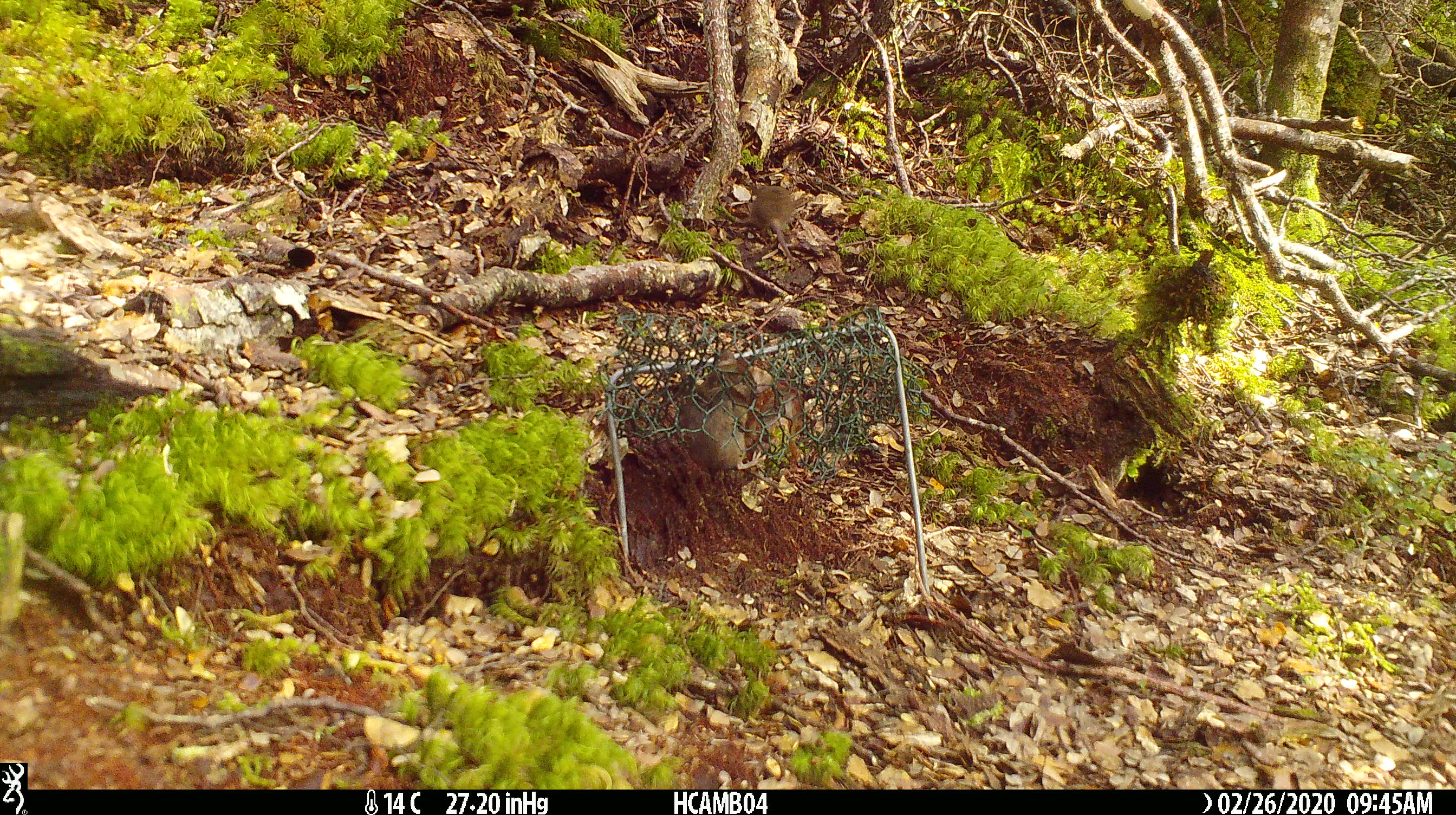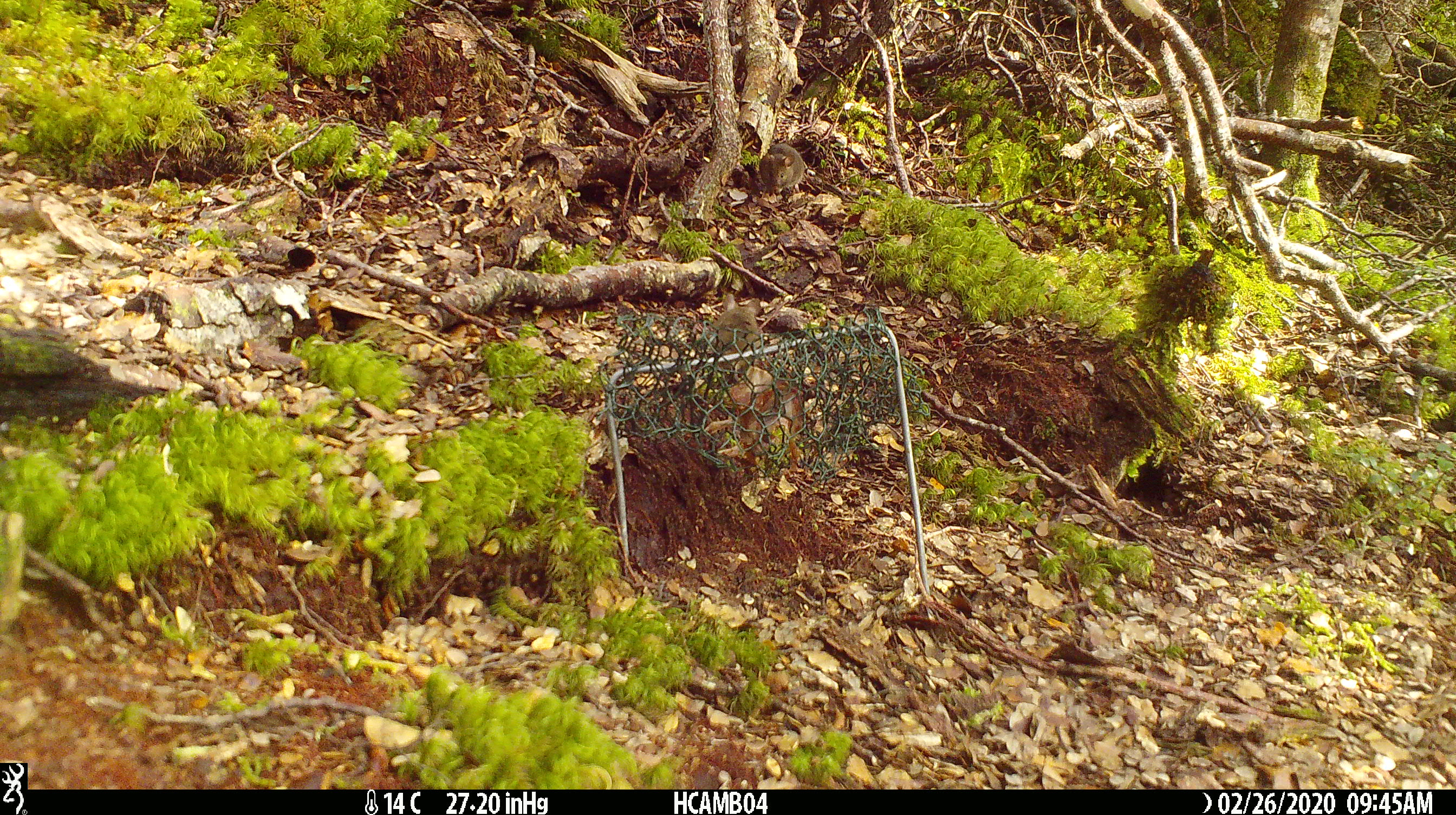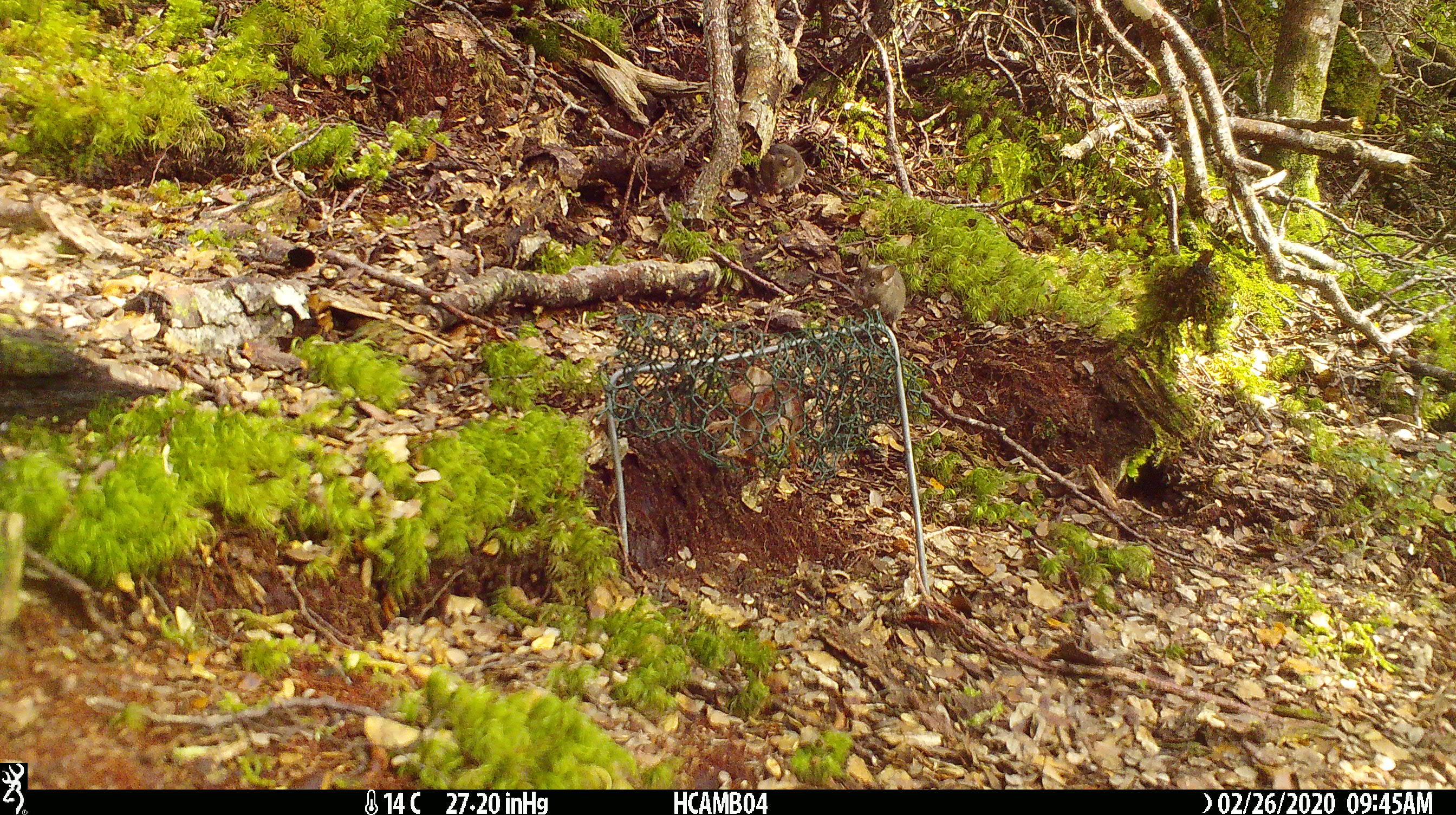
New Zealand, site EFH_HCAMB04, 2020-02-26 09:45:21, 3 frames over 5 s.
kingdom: Animalia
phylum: Chordata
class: Mammalia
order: Rodentia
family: Muridae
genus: Mus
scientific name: Mus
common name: mouse